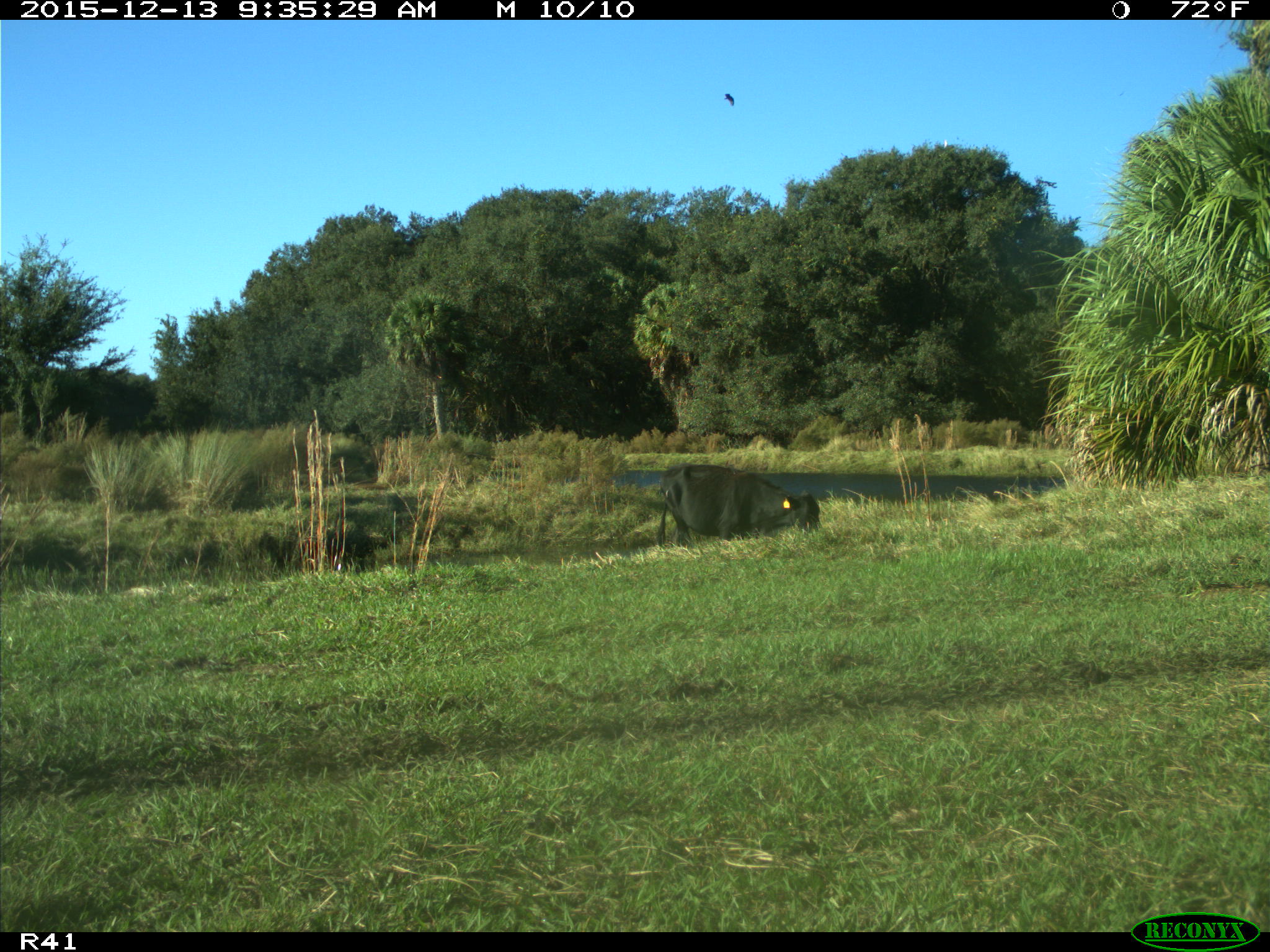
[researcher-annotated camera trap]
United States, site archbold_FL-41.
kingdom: Animalia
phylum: Chordata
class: Mammalia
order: Artiodactyla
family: Bovidae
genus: Bos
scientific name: Bos taurus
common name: domestic cow